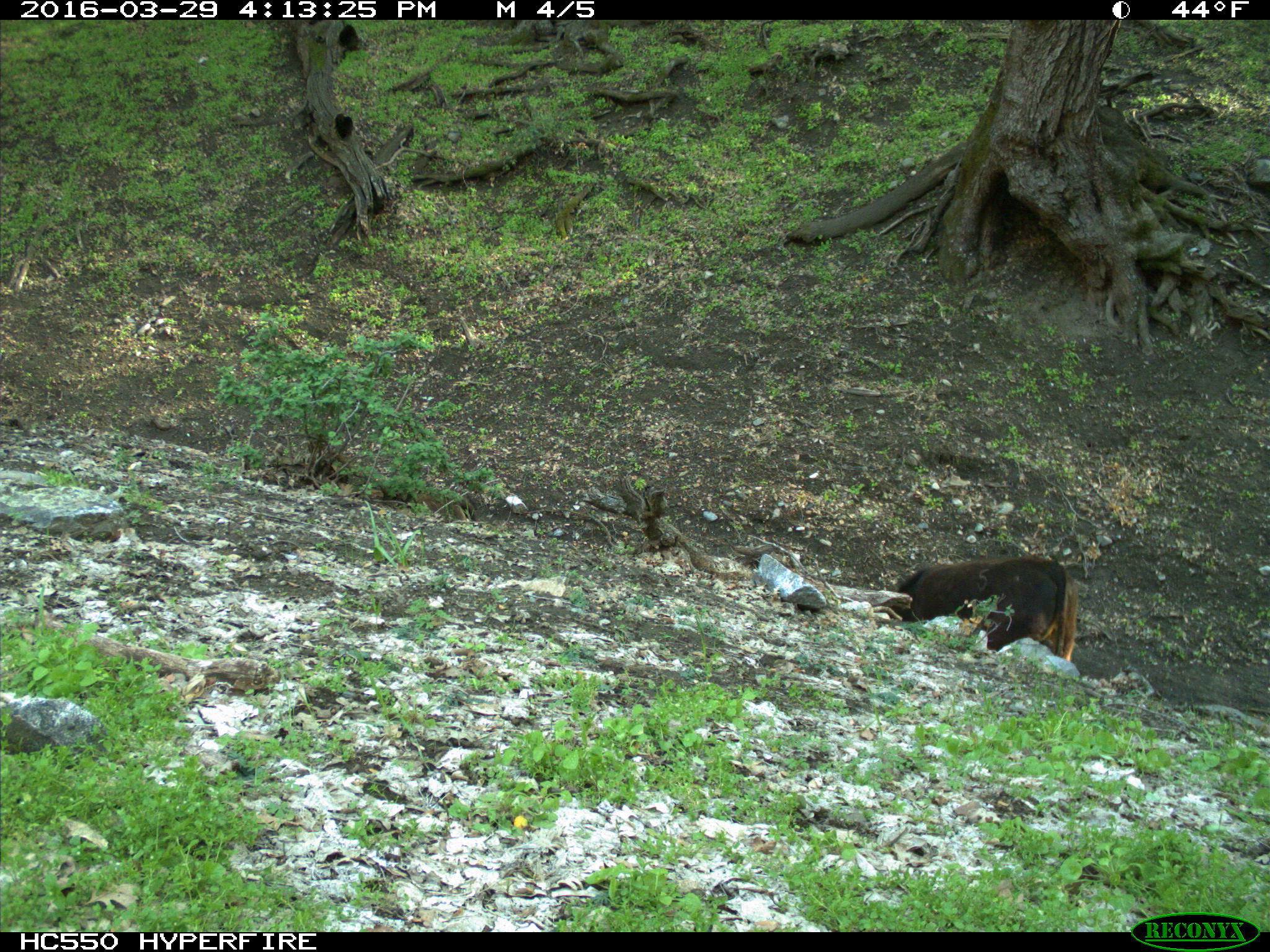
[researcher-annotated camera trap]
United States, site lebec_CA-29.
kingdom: Animalia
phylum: Chordata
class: Mammalia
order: Artiodactyla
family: Bovidae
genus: Bos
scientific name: Bos taurus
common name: domestic cow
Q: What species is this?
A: Bos taurus (domestic cow).